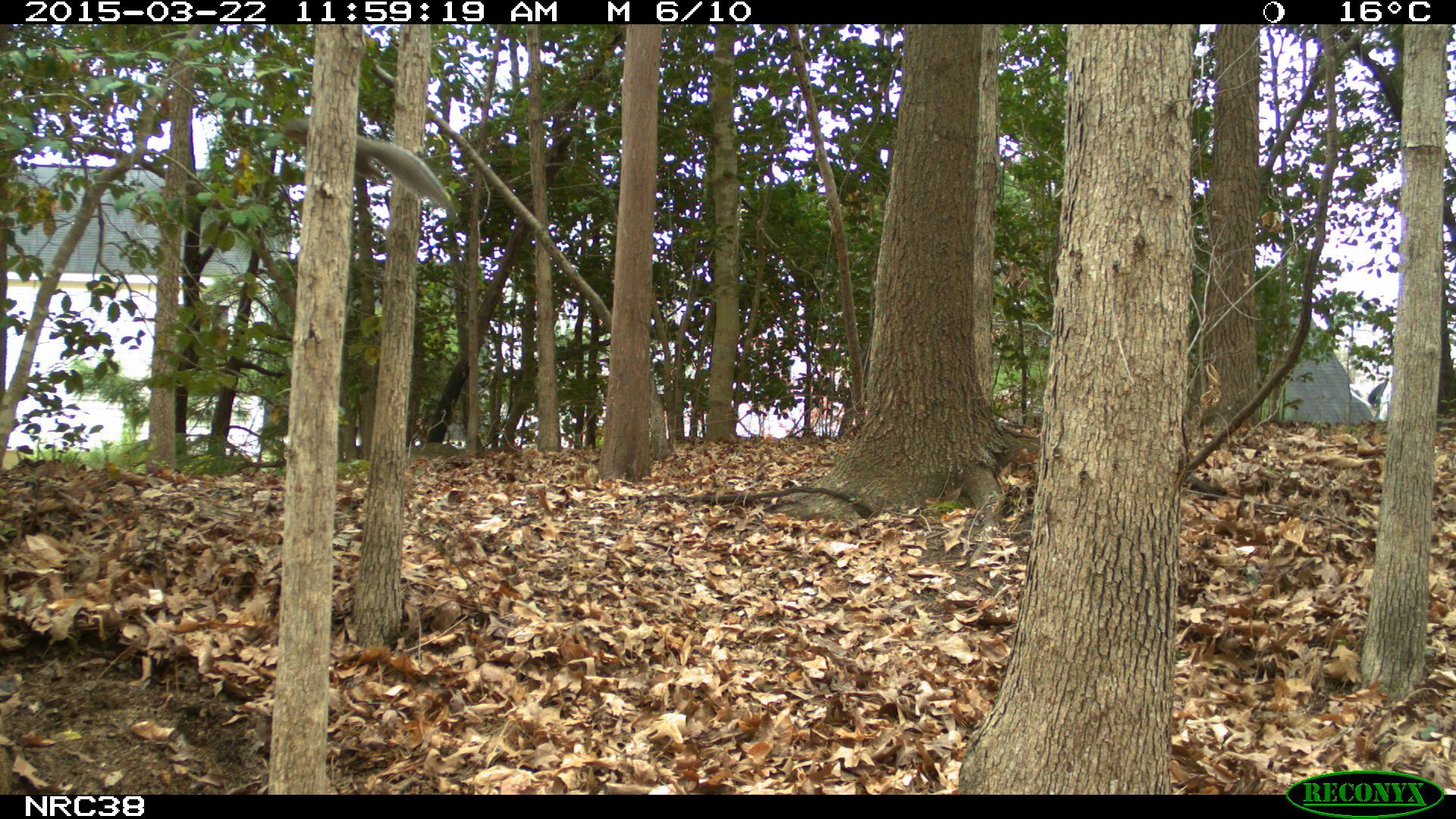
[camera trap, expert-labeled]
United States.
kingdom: Animalia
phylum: Chordata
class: Mammalia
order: Rodentia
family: Sciuridae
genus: Sciurus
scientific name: Sciurus carolinensis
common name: eastern gray squirrel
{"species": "Eastern Gray Squirrel (Sciurus carolinensis)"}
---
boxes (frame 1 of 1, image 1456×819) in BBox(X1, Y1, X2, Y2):
Eastern Gray Squirrel: BBox(275, 111, 457, 213)